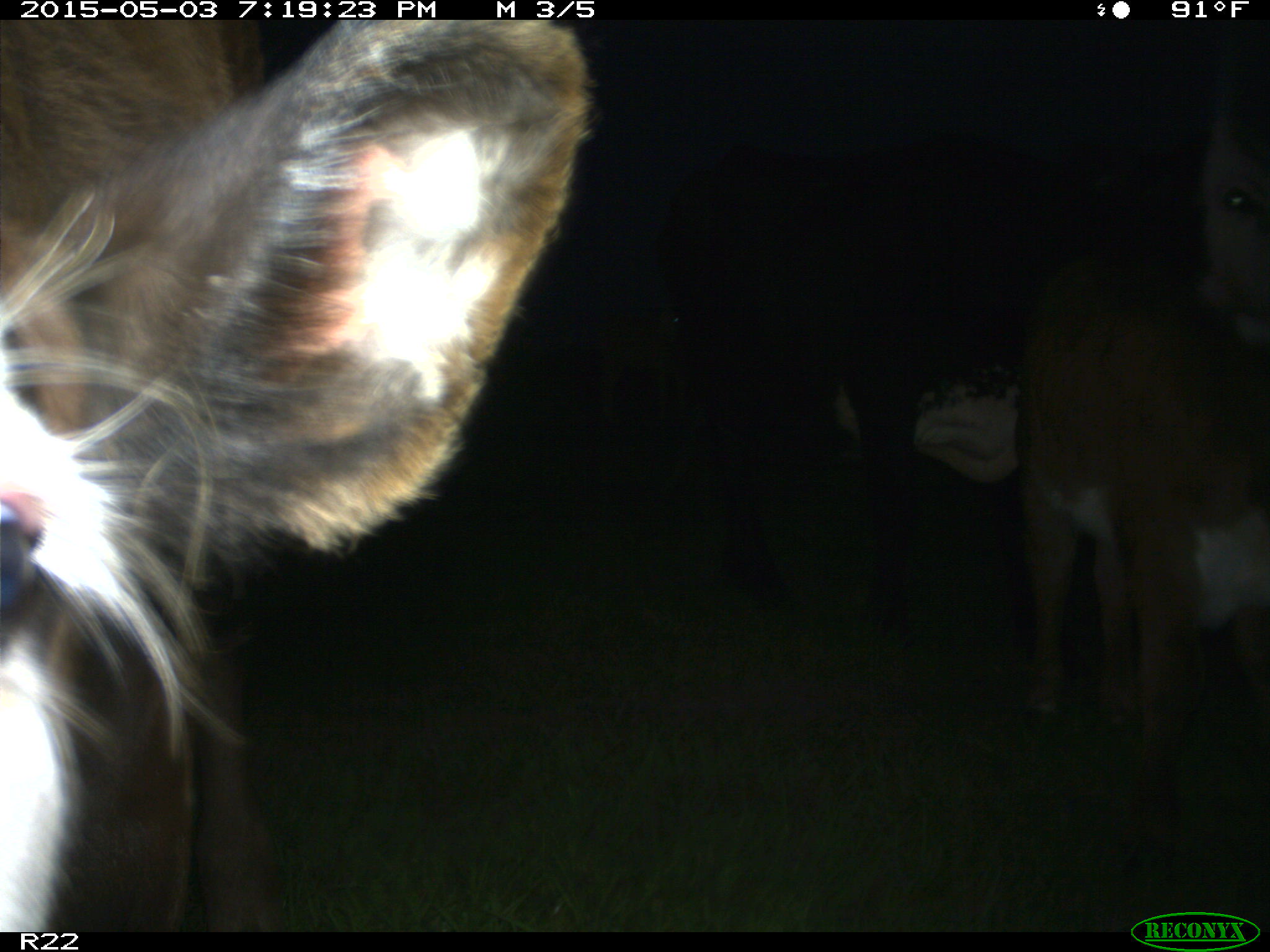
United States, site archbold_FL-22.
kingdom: Animalia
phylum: Chordata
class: Mammalia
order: Artiodactyla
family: Bovidae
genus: Bos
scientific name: Bos taurus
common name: domestic cow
Bos taurus (domestic cow).